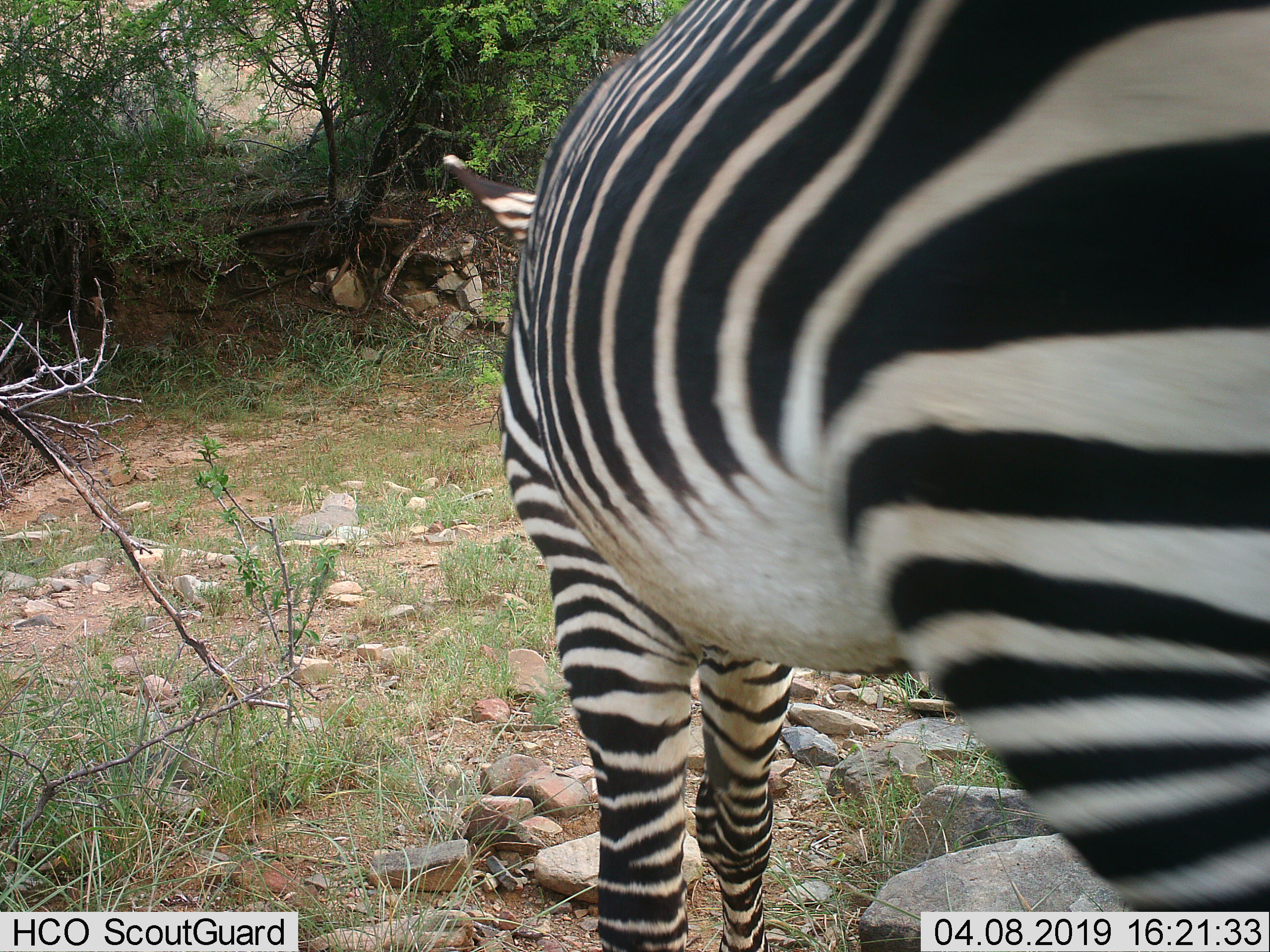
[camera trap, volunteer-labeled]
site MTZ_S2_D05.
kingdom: Animalia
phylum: Chordata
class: Mammalia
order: Perissodactyla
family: Equidae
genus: Equus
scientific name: Equus zebra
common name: mountain zebra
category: zebramountain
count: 1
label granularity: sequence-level